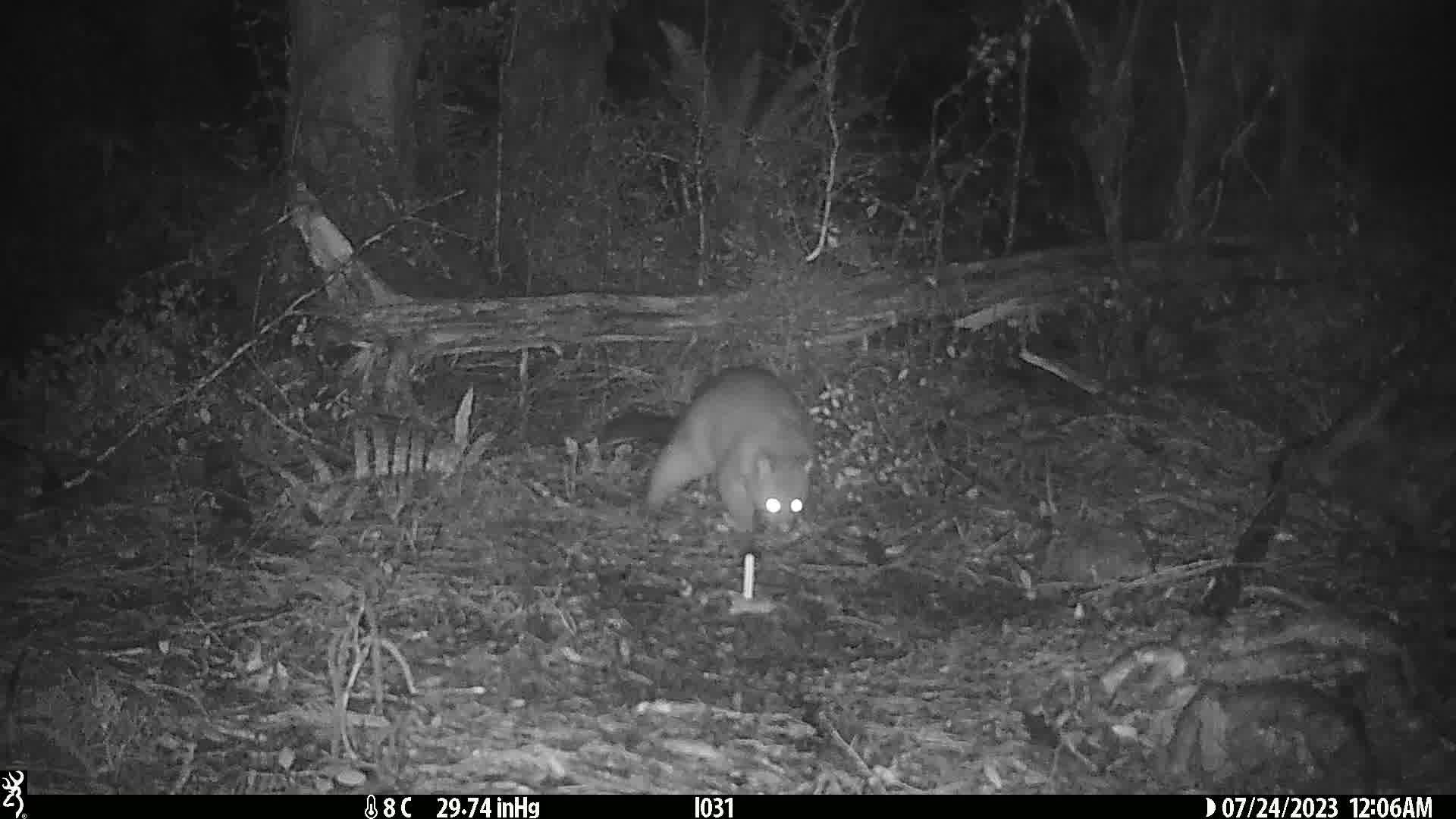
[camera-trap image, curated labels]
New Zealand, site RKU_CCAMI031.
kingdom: Animalia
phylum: Chordata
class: Mammalia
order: Diprotodontia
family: Phalangeridae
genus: Trichosurus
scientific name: Trichosurus vulpecula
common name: common brushtail possum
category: possum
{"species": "possum (common brushtail possum) (Trichosurus vulpecula)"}